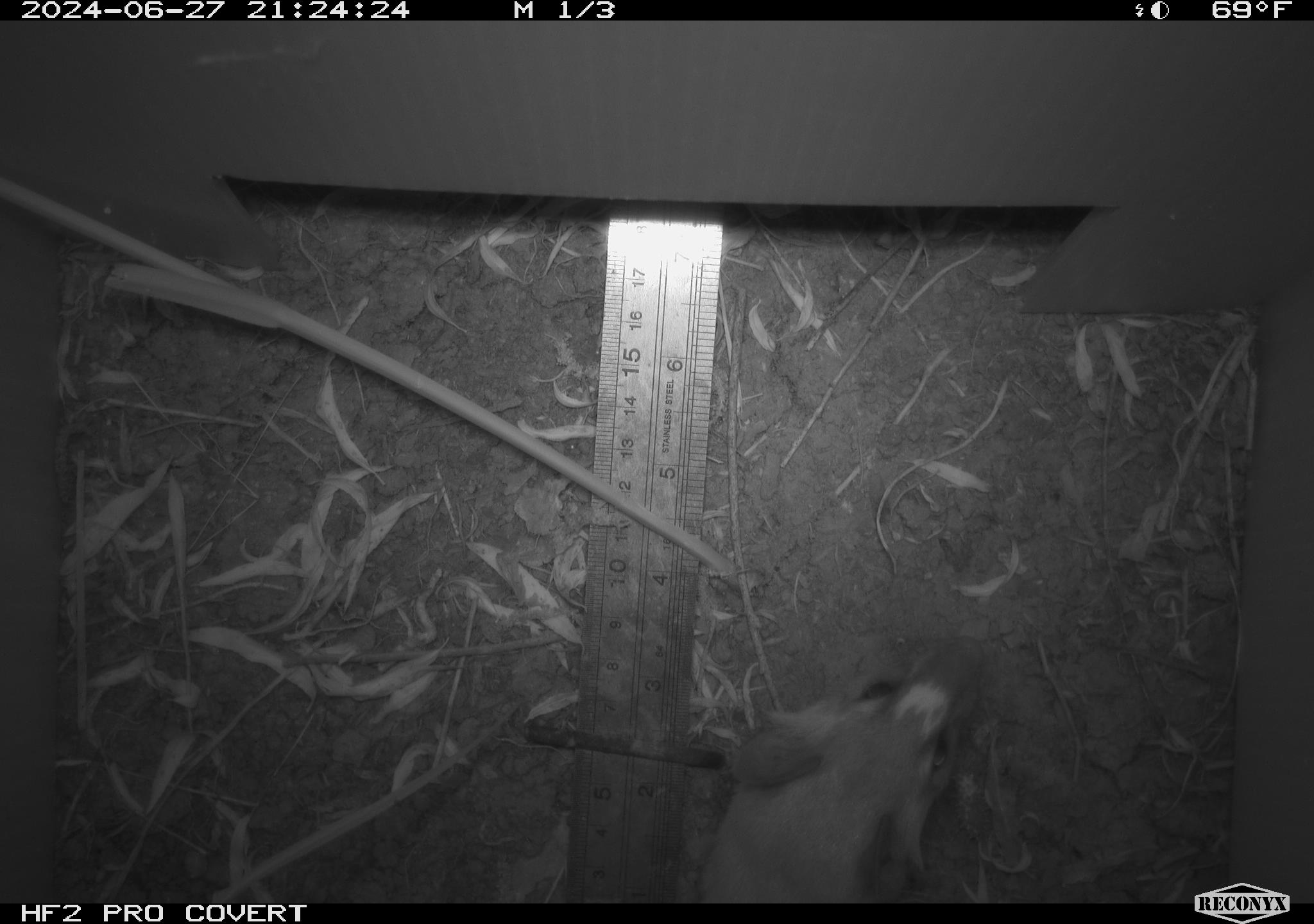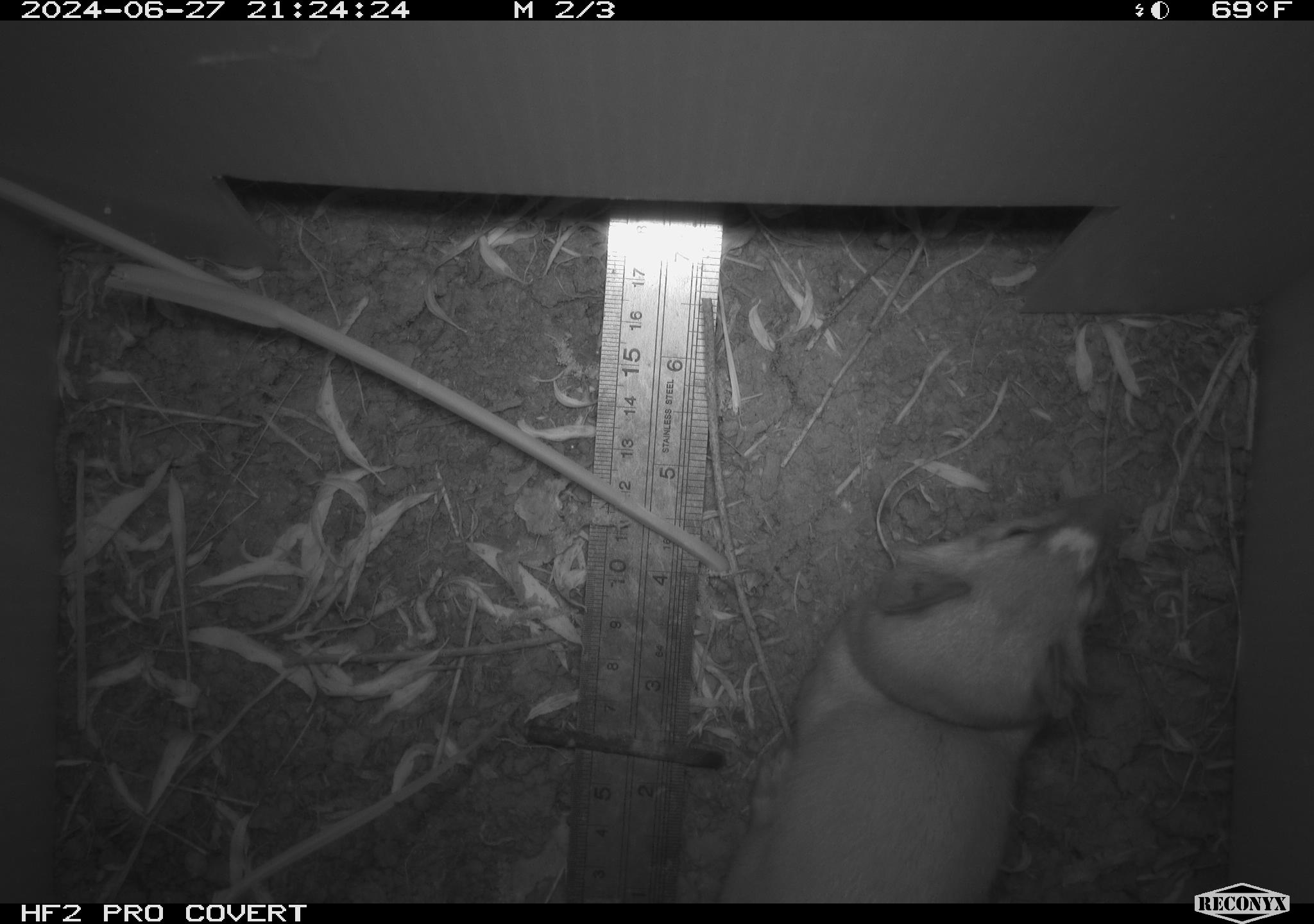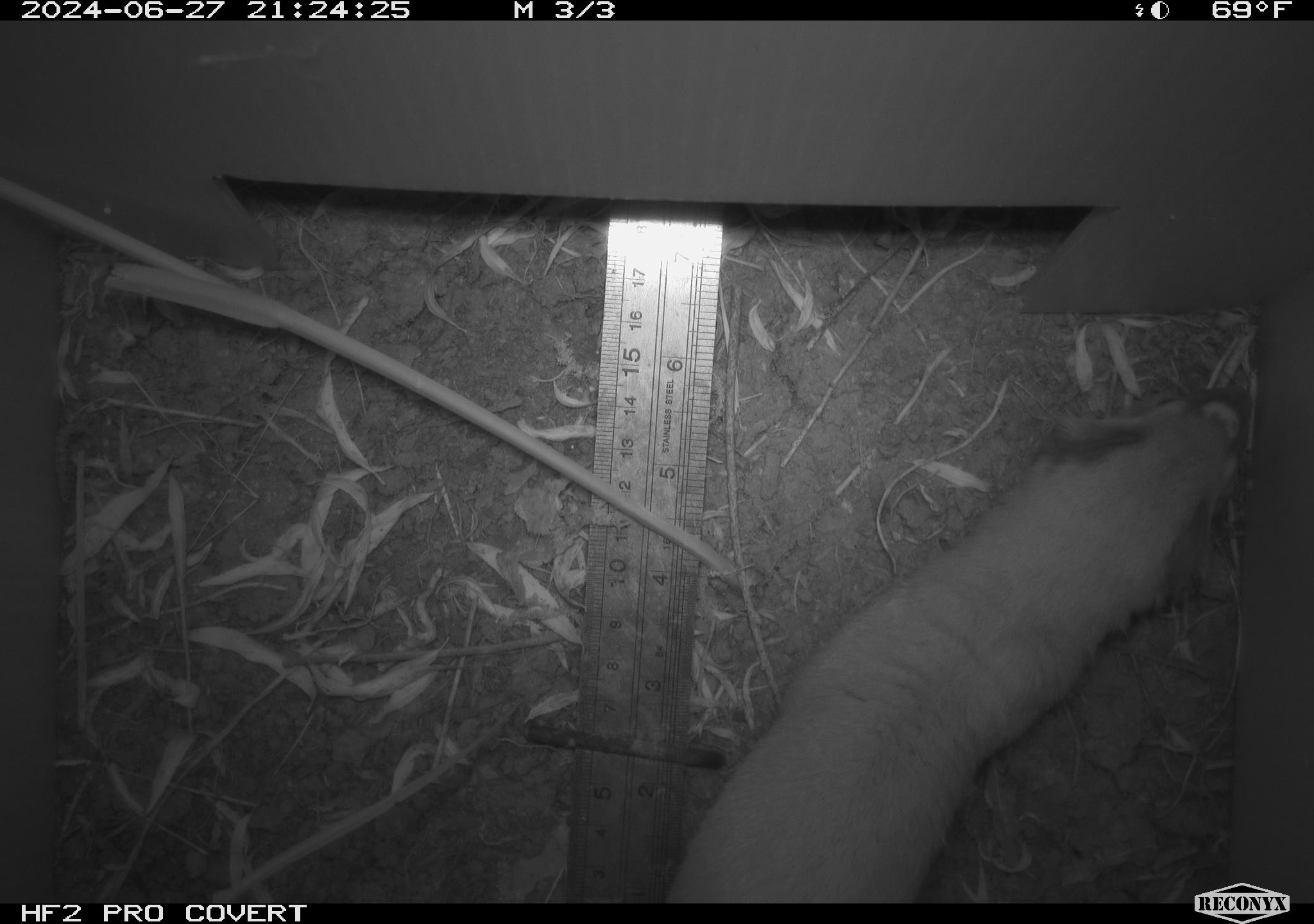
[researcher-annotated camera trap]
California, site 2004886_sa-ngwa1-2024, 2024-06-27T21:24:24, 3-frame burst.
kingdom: Animalia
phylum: Chordata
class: Mammalia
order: Carnivora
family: Mustelidae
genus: Neogale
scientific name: Neogale frenata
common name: long-tailed weasel